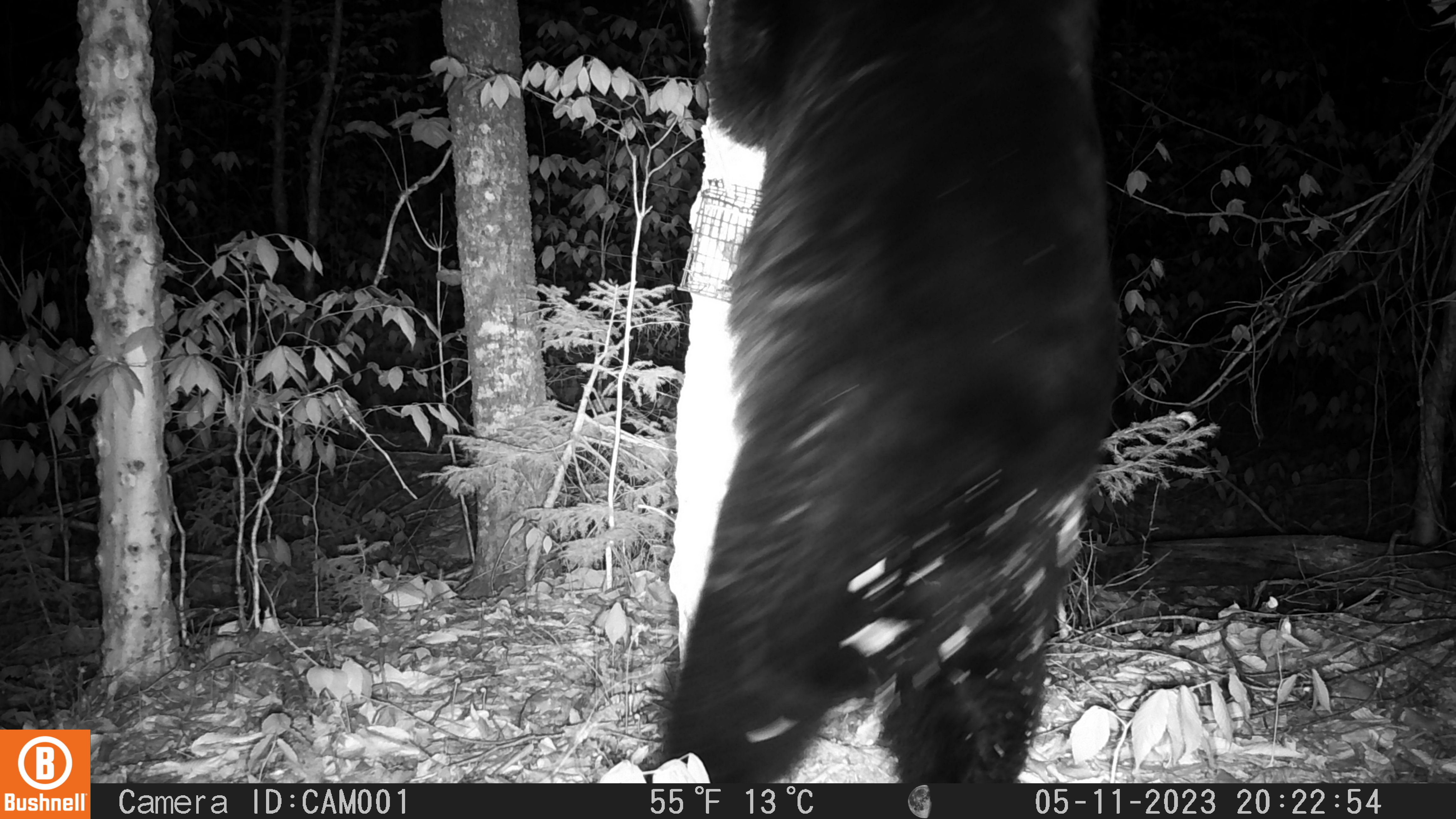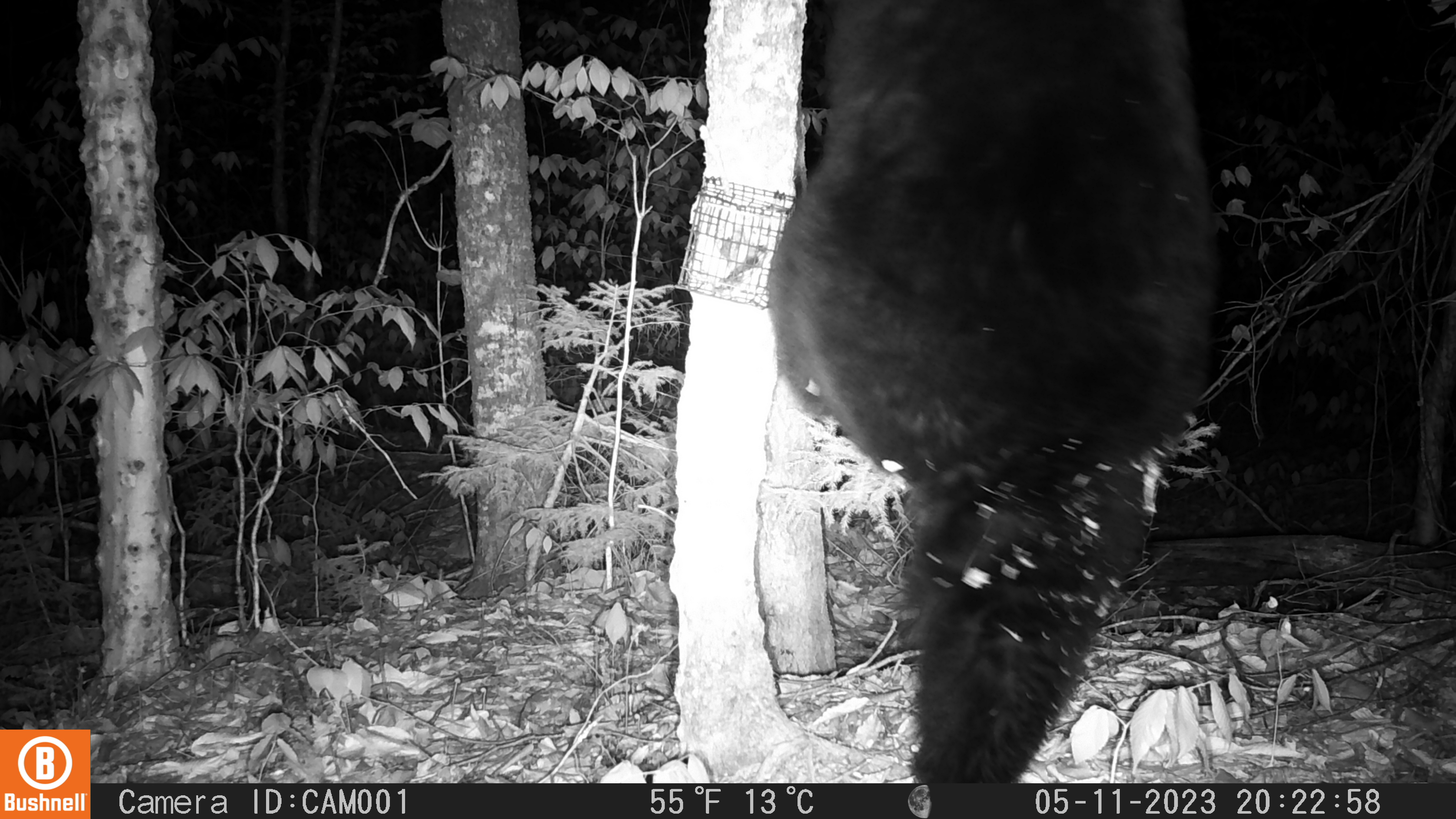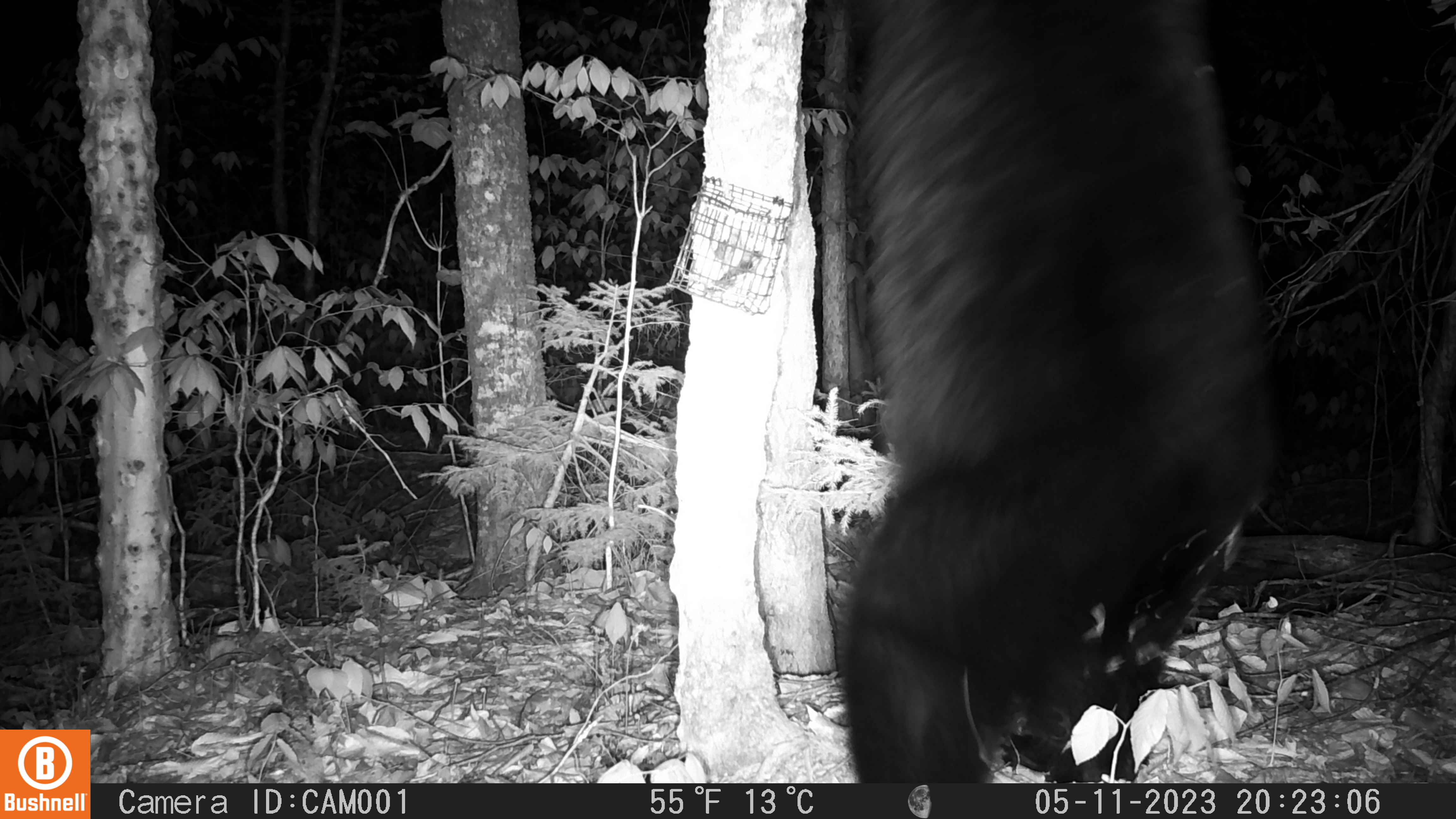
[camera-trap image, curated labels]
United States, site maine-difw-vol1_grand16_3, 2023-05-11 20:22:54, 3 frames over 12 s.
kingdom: Animalia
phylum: Chordata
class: Mammalia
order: Carnivora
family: Ursidae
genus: Ursus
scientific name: Ursus americanus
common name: black bear